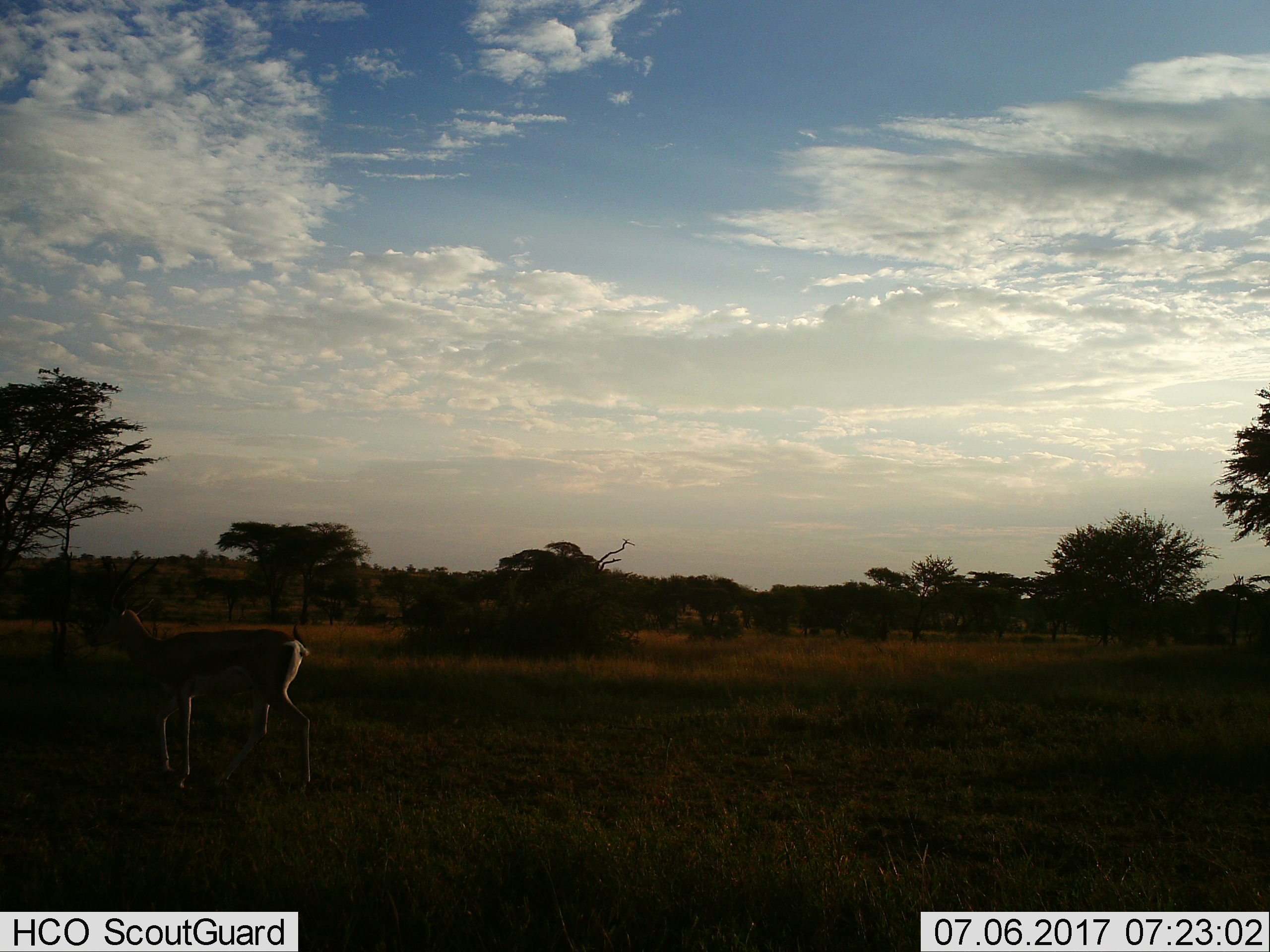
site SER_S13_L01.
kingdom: Animalia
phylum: Chordata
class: Mammalia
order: Artiodactyla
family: Bovidae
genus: Eudorcas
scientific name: Eudorcas thomsonii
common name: thomson's gazelle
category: gazellethomsons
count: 1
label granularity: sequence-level